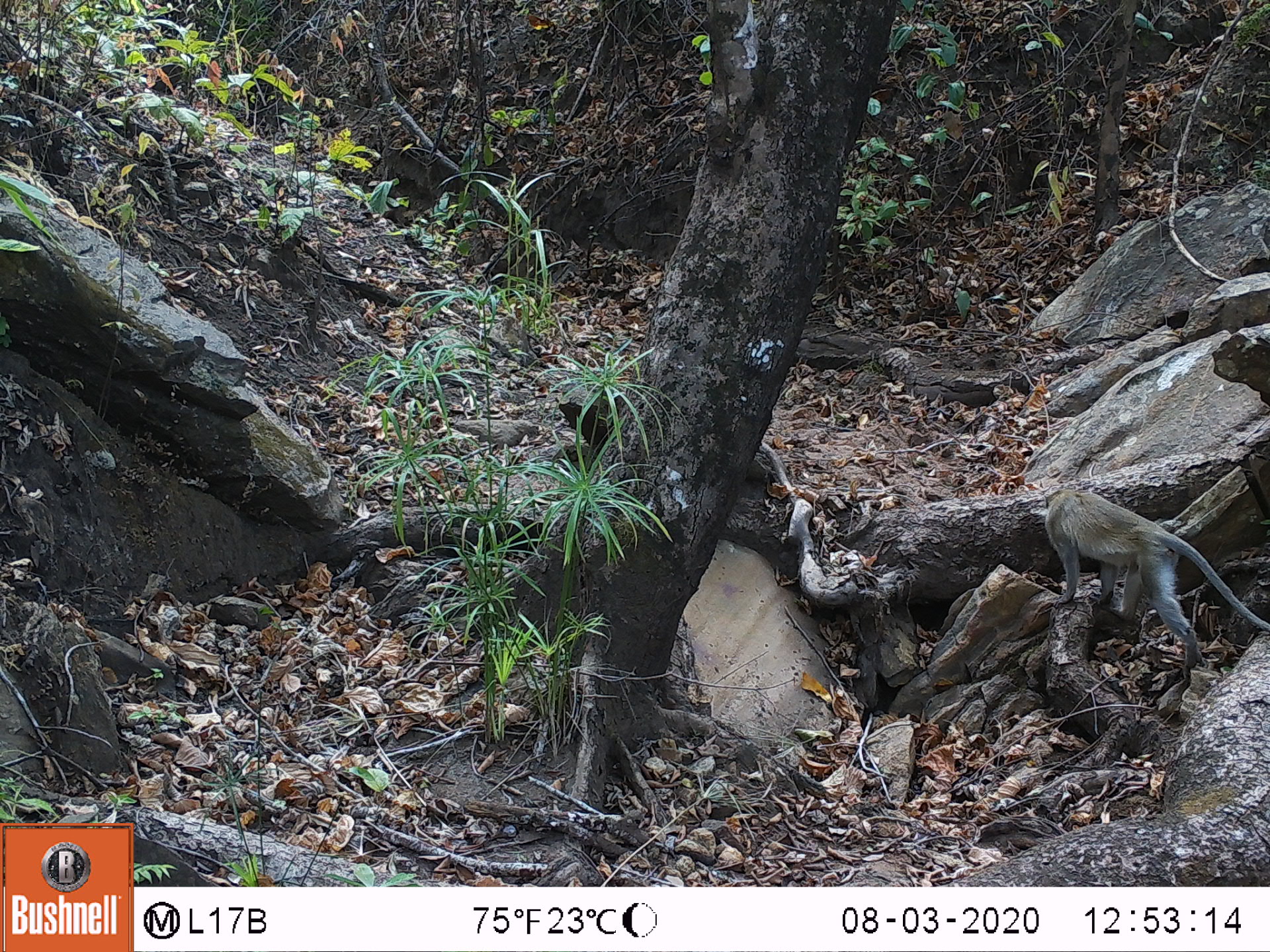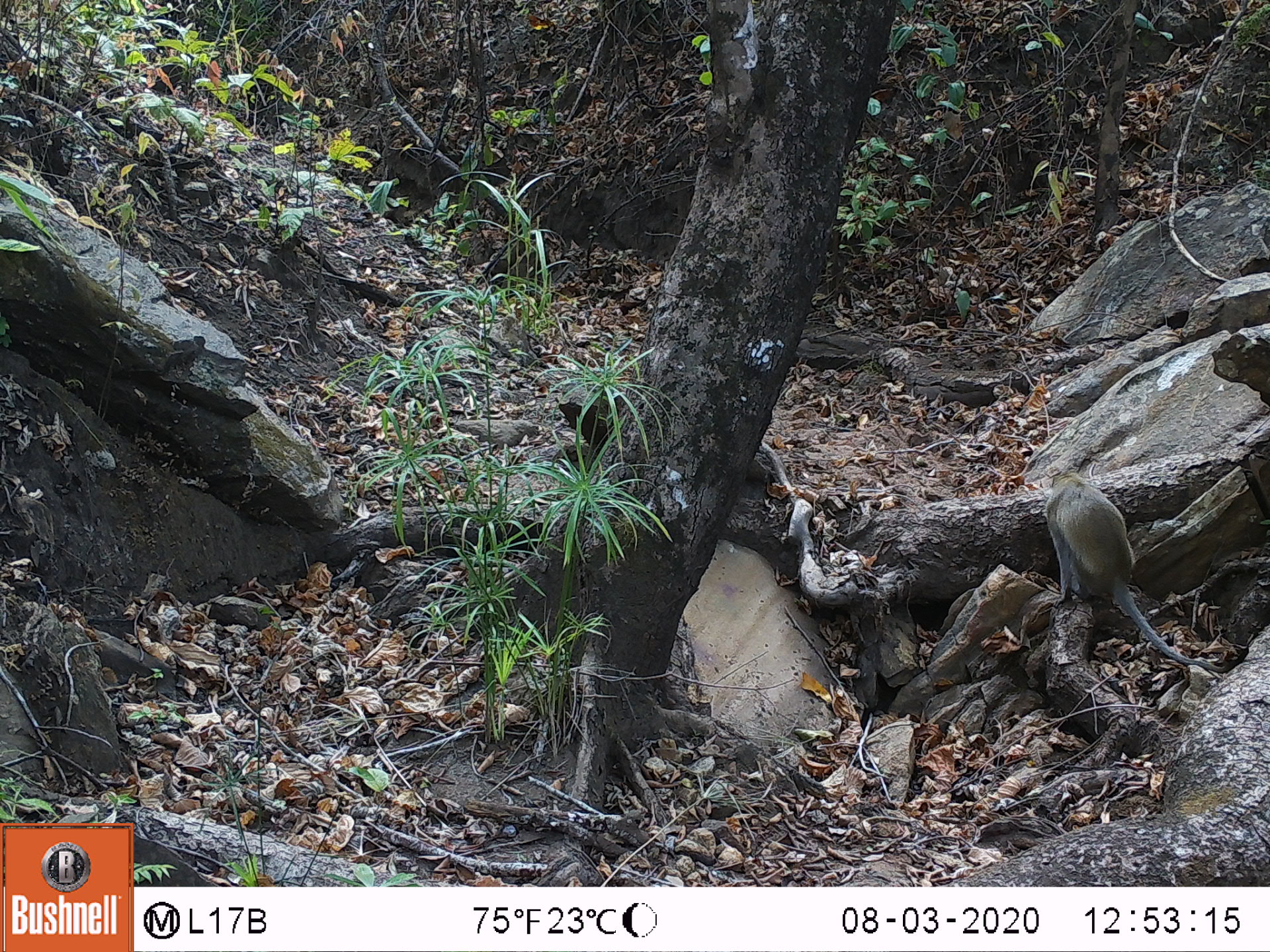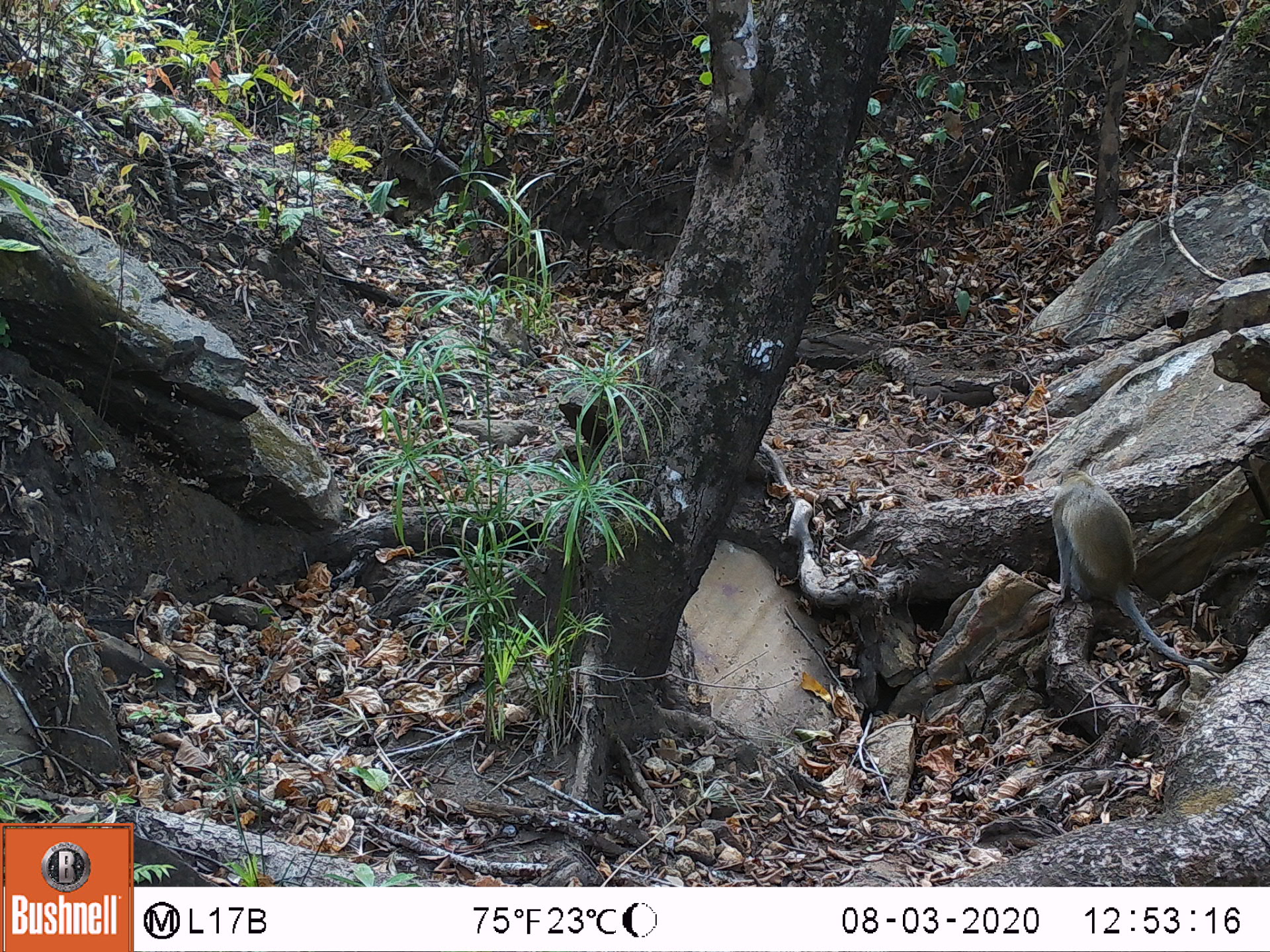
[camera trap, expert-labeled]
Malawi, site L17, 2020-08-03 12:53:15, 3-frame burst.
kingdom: Animalia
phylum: Chordata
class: Mammalia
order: Primates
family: Cercopithecidae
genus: Chlorocebus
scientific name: Chlorocebus pygerythrus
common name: vervet monkey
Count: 1.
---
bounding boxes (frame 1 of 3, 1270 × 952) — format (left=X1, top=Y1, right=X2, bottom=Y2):
vervet monkey: (left=1039, top=483, right=1262, bottom=661)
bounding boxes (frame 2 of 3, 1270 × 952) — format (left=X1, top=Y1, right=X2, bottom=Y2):
vervet monkey: (left=1042, top=464, right=1199, bottom=665)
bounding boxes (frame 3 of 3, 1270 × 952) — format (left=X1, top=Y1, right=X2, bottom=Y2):
vervet monkey: (left=1037, top=463, right=1194, bottom=671)